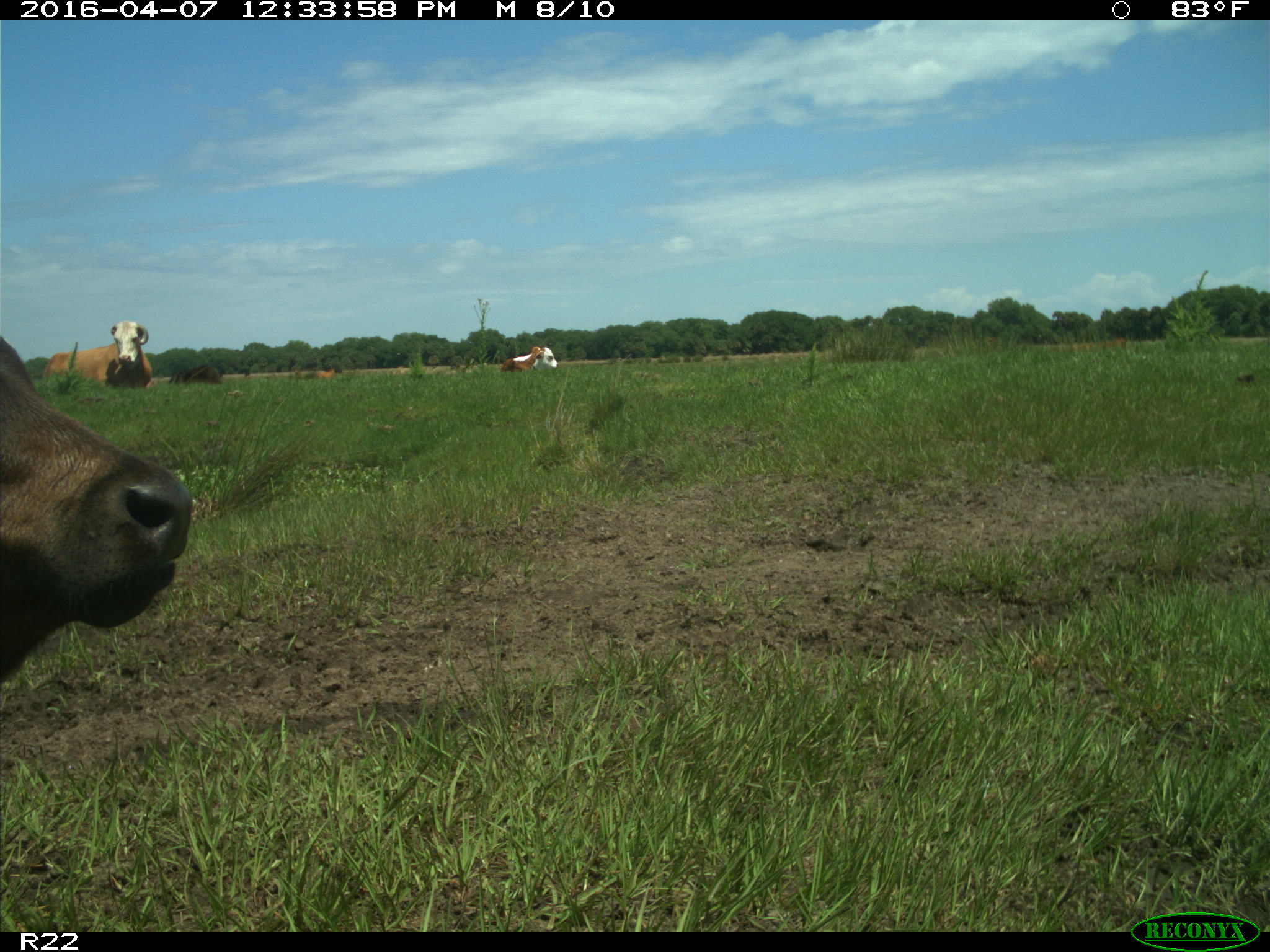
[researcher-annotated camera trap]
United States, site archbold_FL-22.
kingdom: Animalia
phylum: Chordata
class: Mammalia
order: Artiodactyla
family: Bovidae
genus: Bos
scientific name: Bos taurus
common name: domestic cow